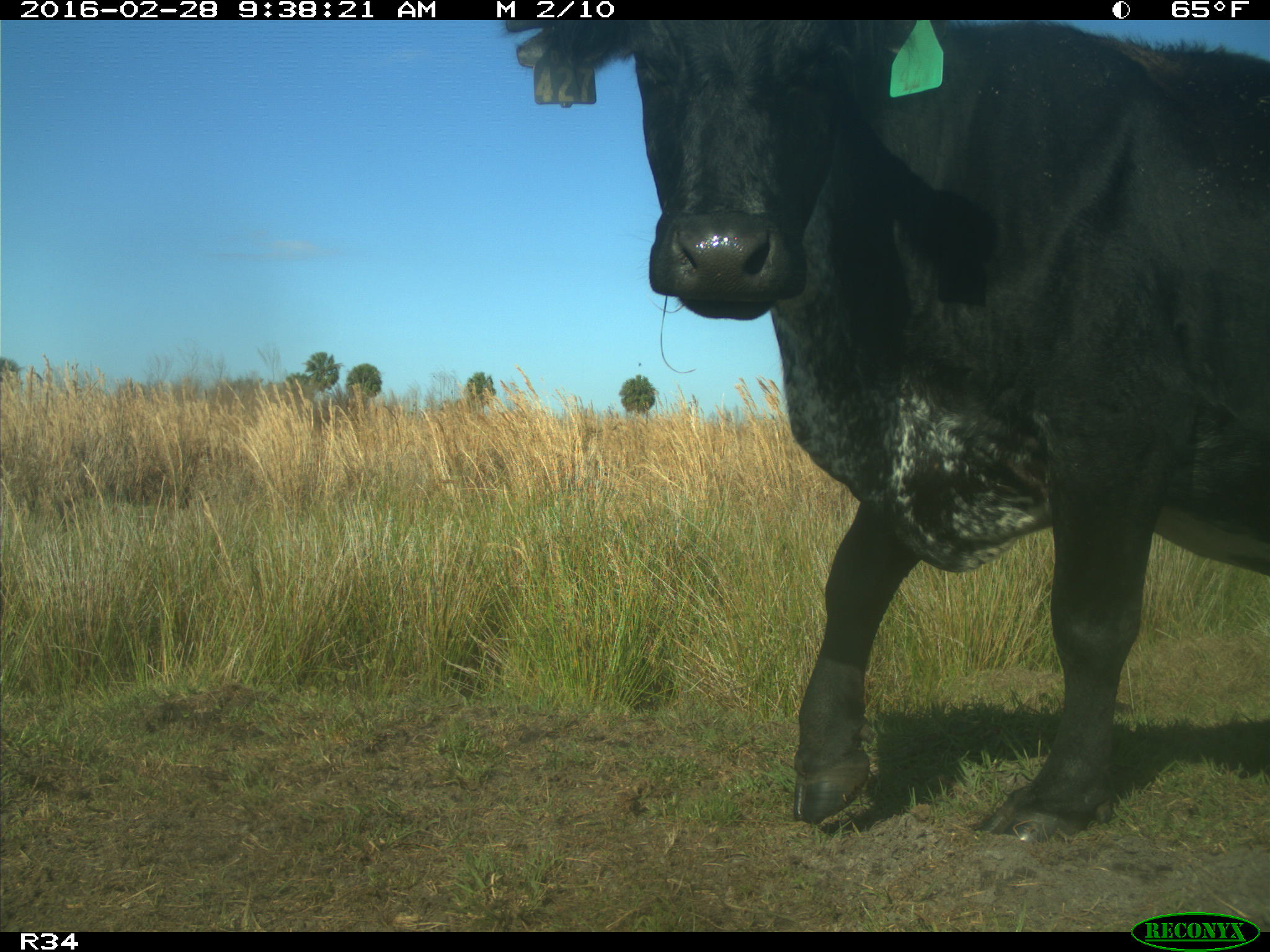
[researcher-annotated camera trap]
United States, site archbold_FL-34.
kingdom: Animalia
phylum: Chordata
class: Mammalia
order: Artiodactyla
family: Bovidae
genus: Bos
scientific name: Bos taurus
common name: domestic cow